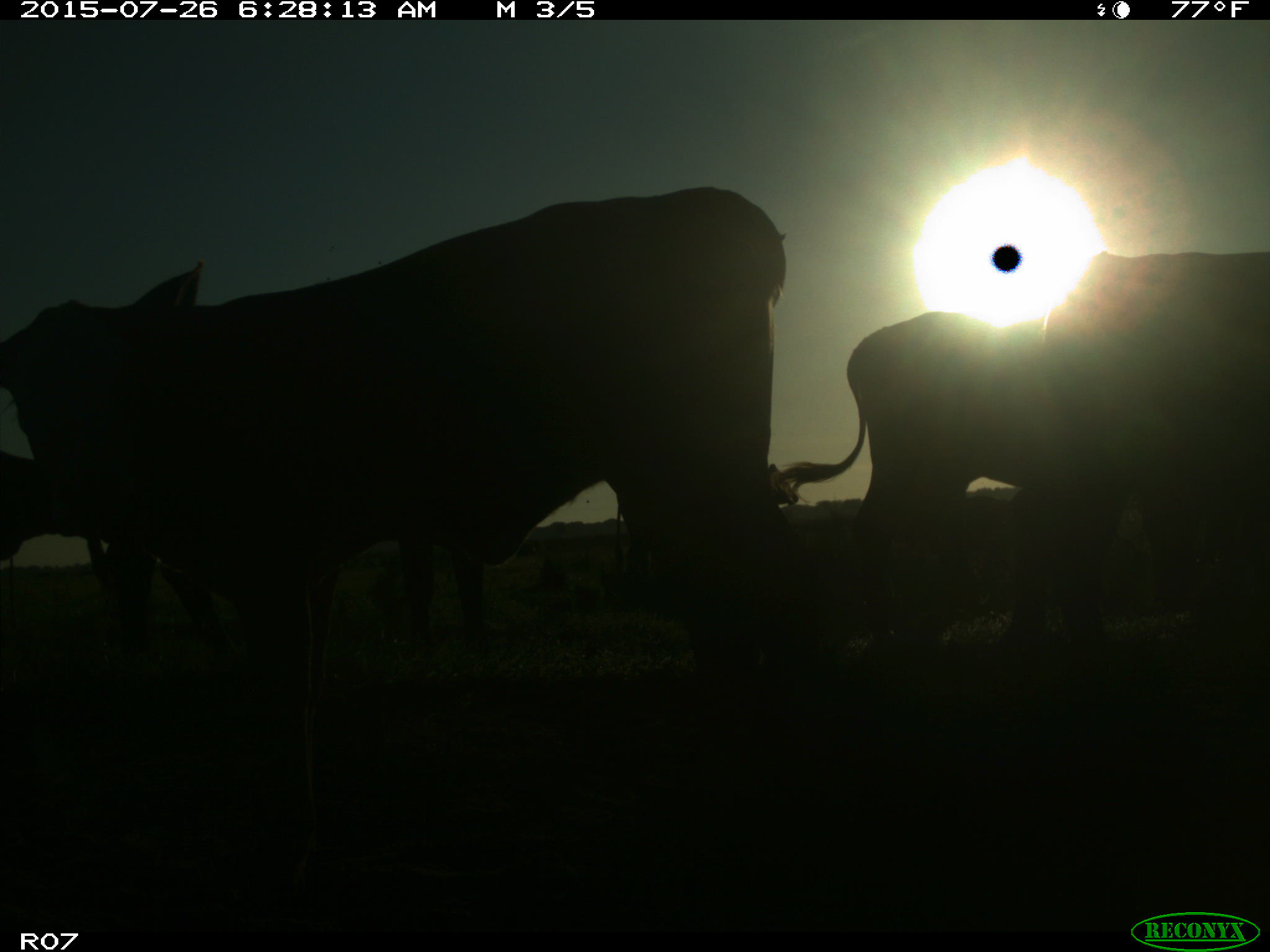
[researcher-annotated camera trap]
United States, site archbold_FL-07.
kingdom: Animalia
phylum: Chordata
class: Mammalia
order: Artiodactyla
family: Bovidae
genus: Bos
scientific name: Bos taurus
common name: domestic cow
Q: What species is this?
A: Bos taurus (domestic cow).